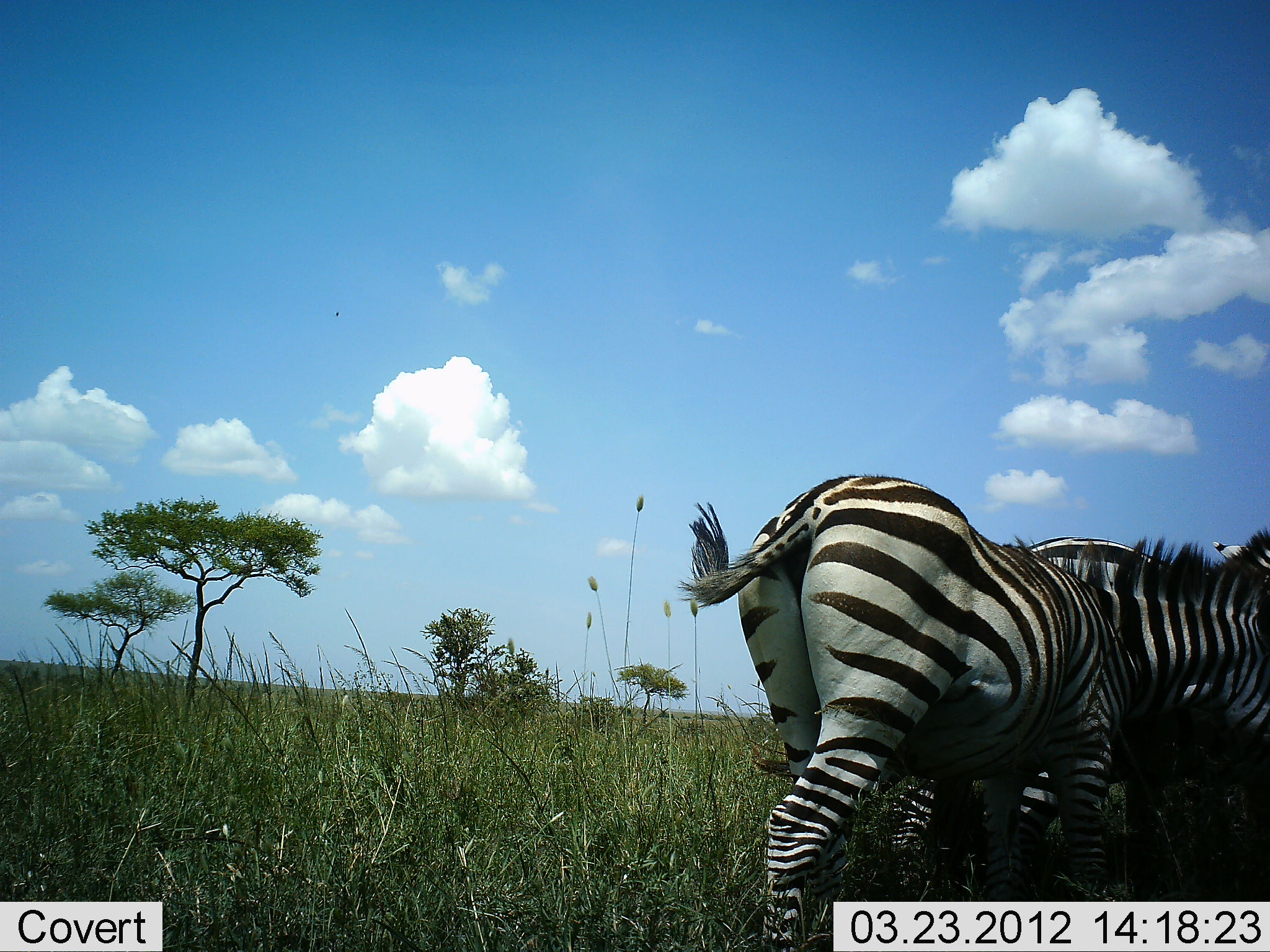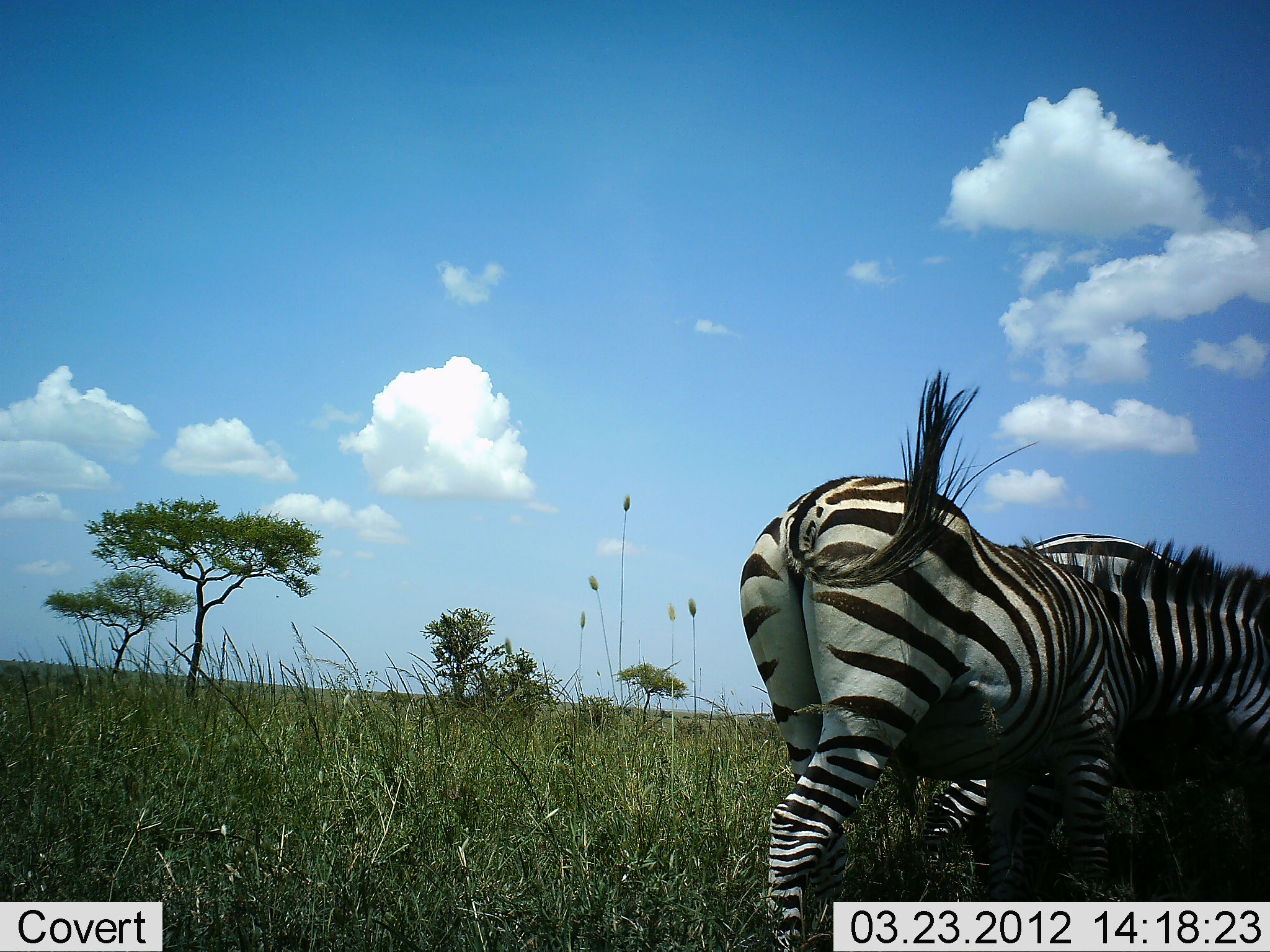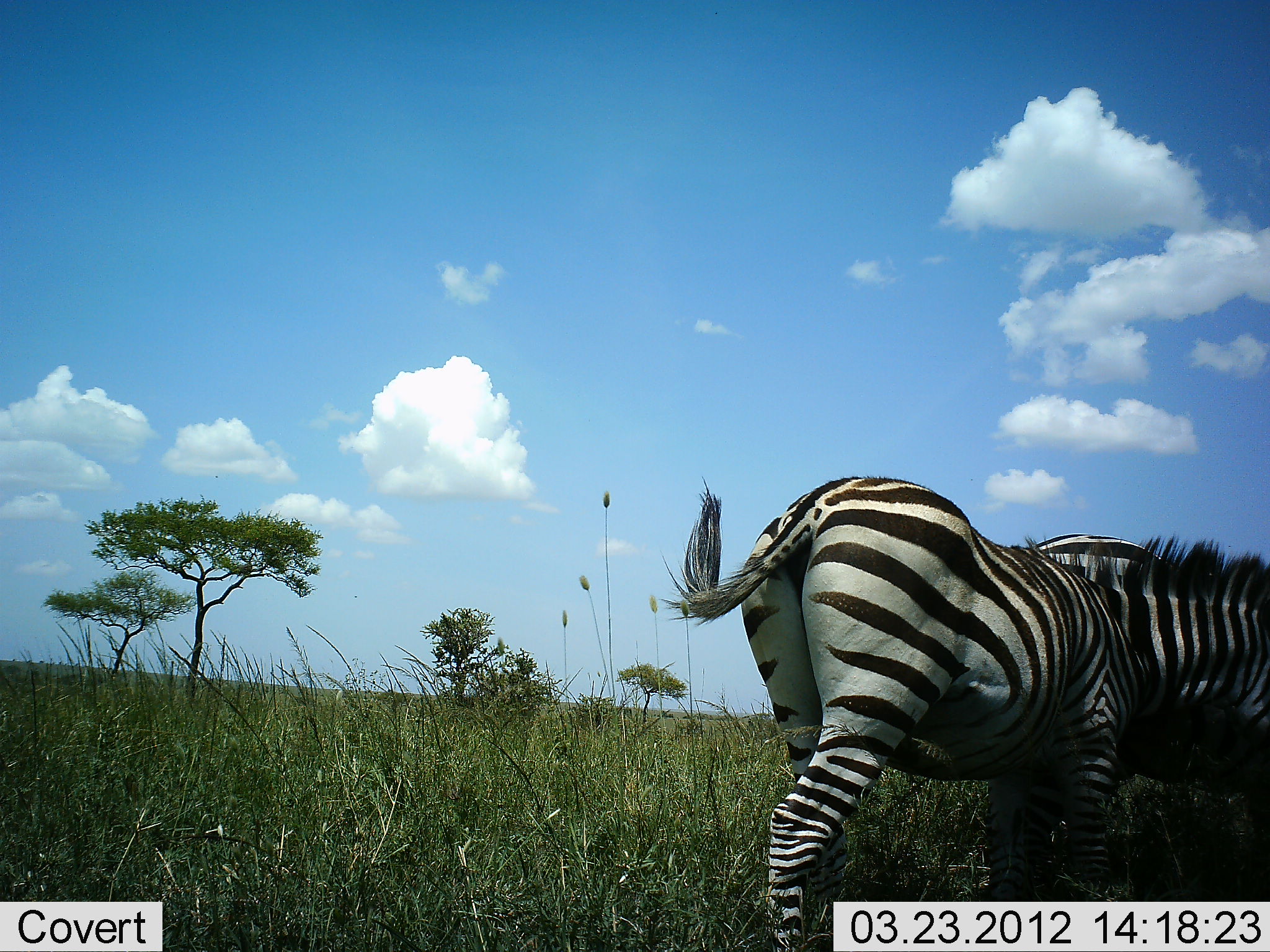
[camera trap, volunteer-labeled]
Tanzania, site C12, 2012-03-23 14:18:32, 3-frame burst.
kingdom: Animalia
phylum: Chordata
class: Mammalia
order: Perissodactyla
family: Equidae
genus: Equus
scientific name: Equus quagga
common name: plains zebra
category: zebra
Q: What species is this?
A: Zebra (plains zebra) (Equus quagga).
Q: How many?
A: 2.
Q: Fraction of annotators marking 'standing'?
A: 65%.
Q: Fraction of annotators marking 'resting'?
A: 4%.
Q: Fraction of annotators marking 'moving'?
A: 13%.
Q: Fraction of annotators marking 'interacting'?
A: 30%.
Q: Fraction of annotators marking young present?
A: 0%.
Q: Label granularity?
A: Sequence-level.